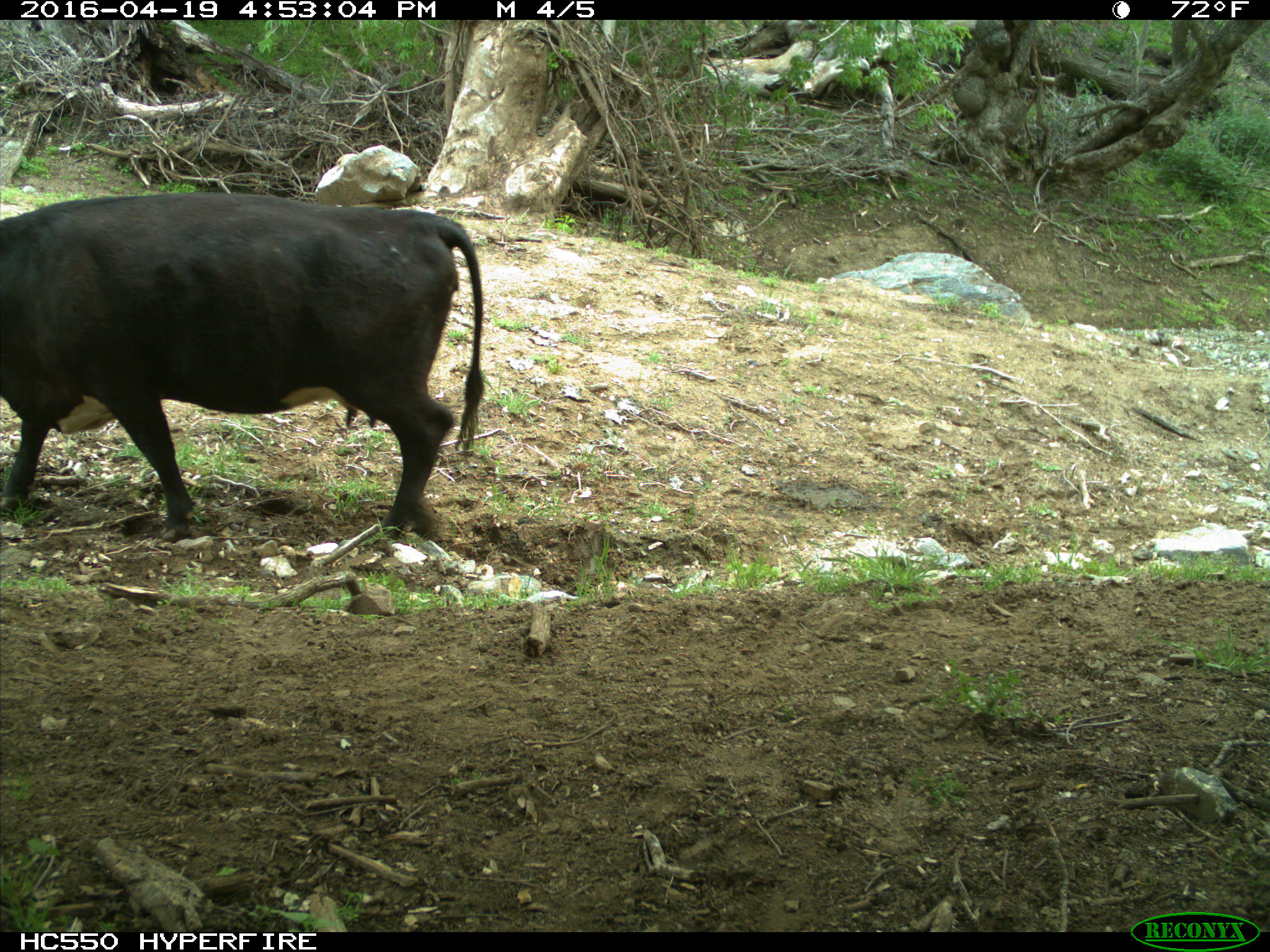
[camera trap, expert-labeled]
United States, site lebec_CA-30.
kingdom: Animalia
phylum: Chordata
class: Mammalia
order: Artiodactyla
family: Bovidae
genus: Bos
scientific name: Bos taurus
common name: domestic cow